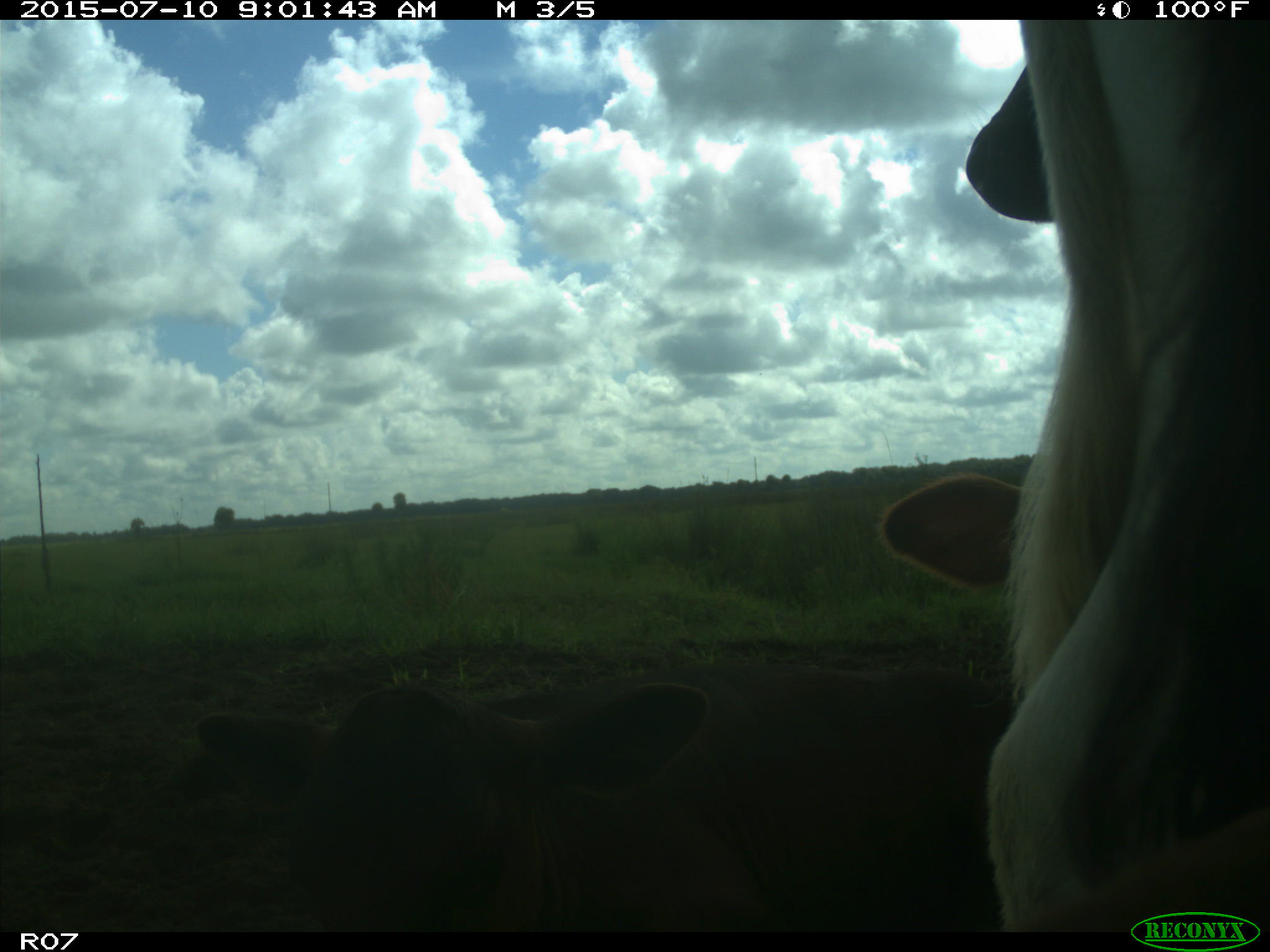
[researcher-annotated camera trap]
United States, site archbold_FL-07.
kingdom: Animalia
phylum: Chordata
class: Mammalia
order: Artiodactyla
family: Bovidae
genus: Bos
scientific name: Bos taurus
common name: domestic cow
Bos taurus (domestic cow).